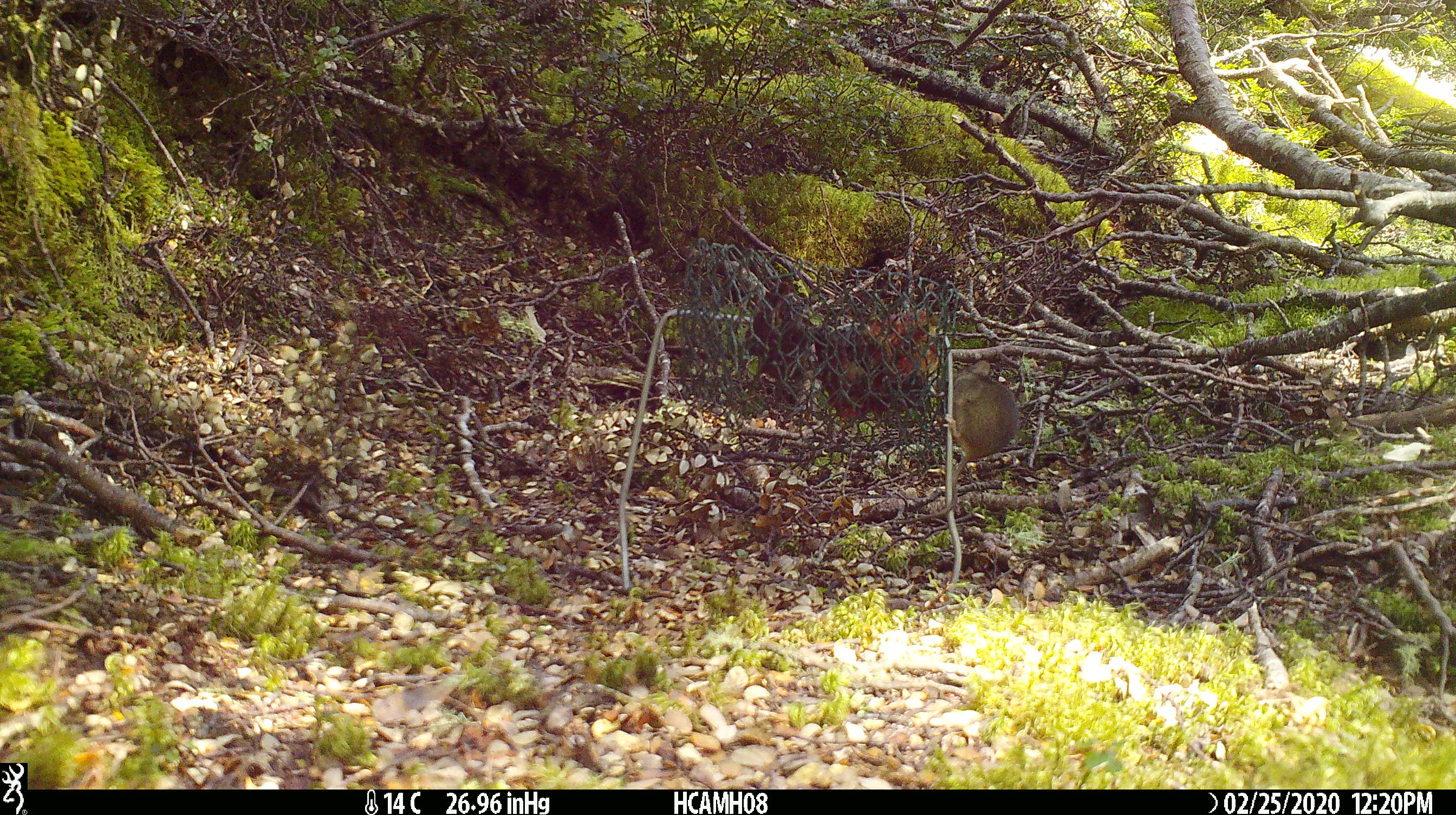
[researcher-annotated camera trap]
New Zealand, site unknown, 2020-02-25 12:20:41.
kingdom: Animalia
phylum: Chordata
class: Mammalia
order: Rodentia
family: Muridae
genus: Mus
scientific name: Mus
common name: mouse